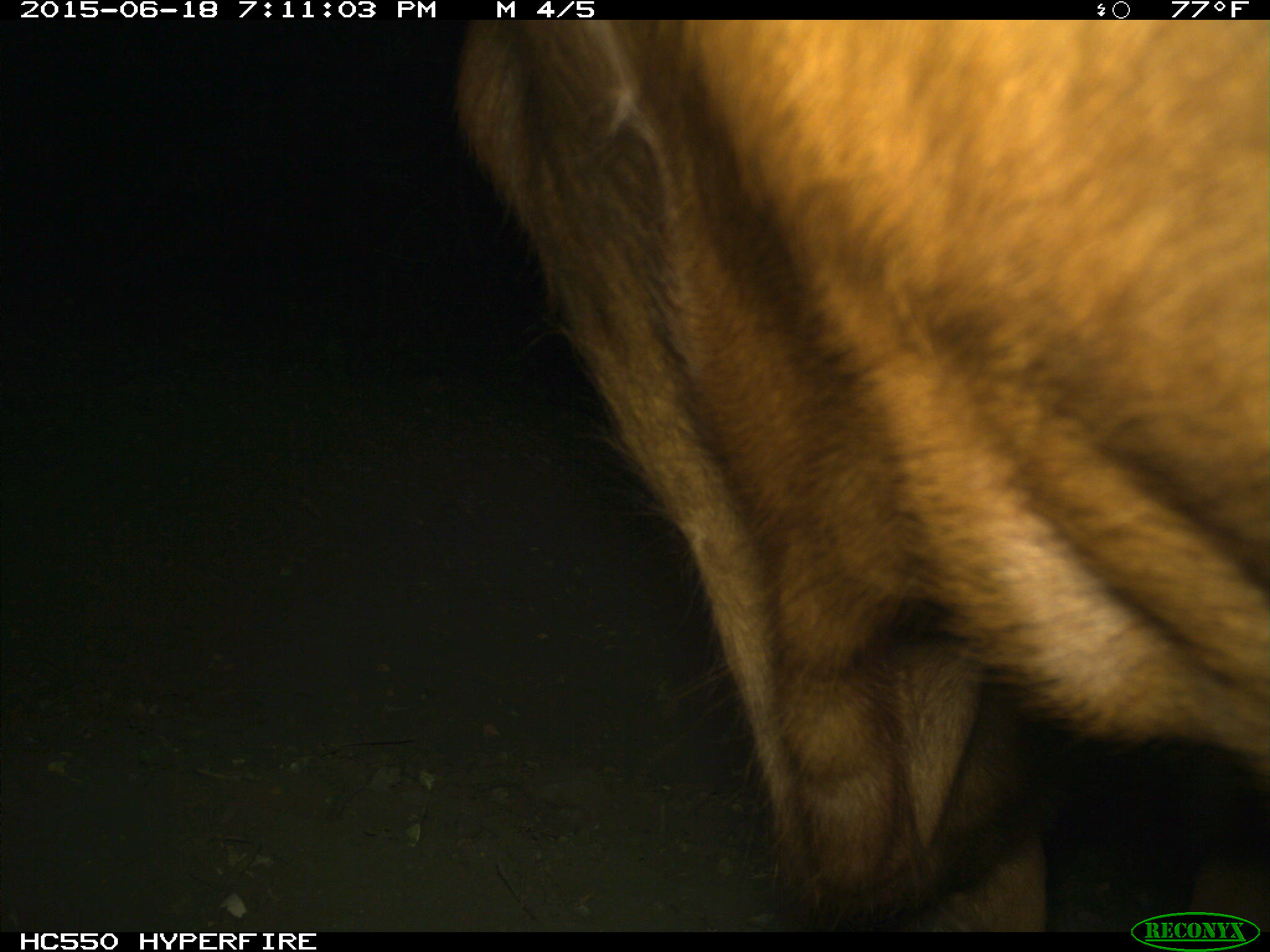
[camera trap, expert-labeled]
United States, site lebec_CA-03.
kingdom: Animalia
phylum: Chordata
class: Mammalia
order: Artiodactyla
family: Bovidae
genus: Bos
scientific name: Bos taurus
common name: domestic cow